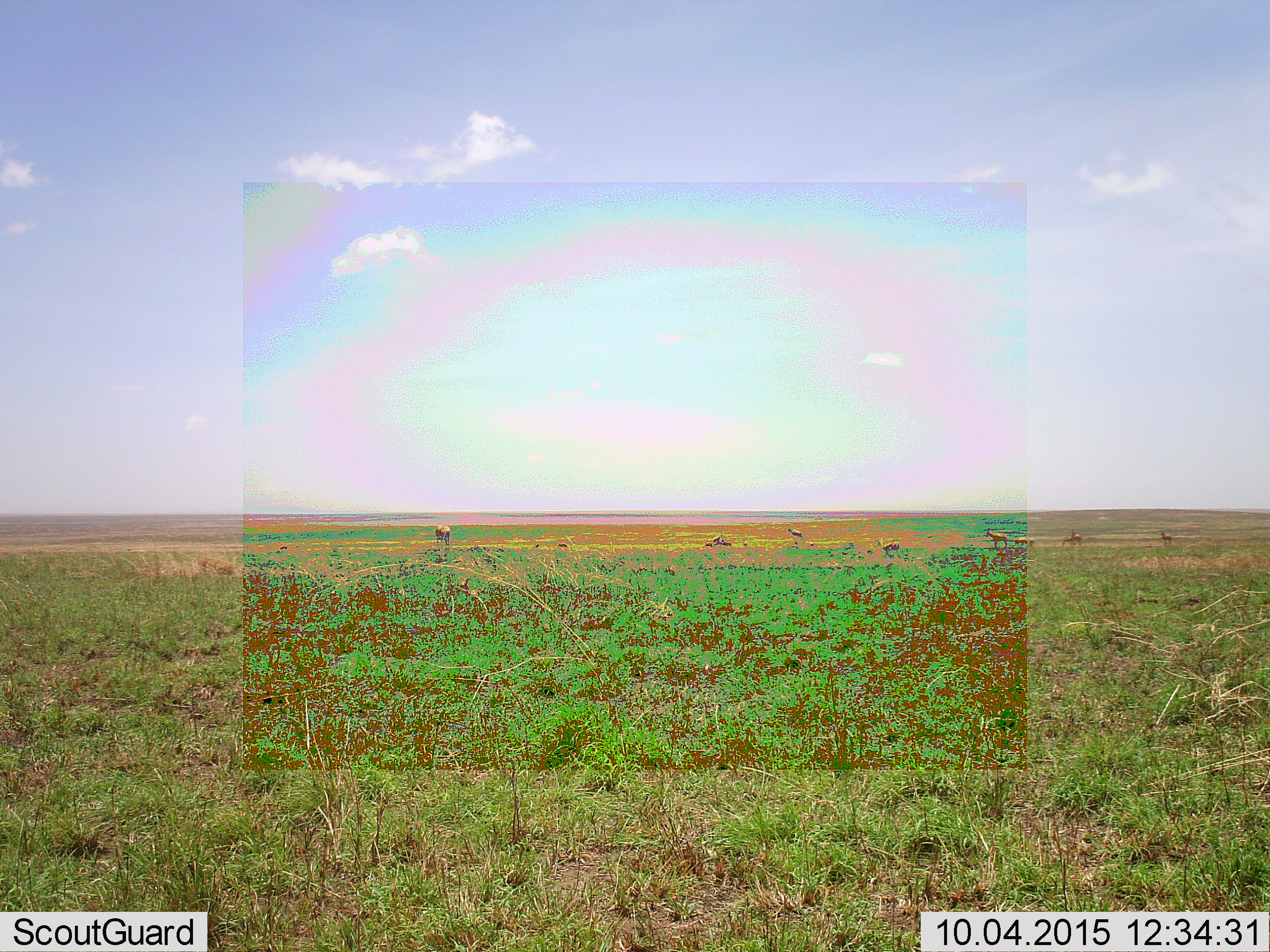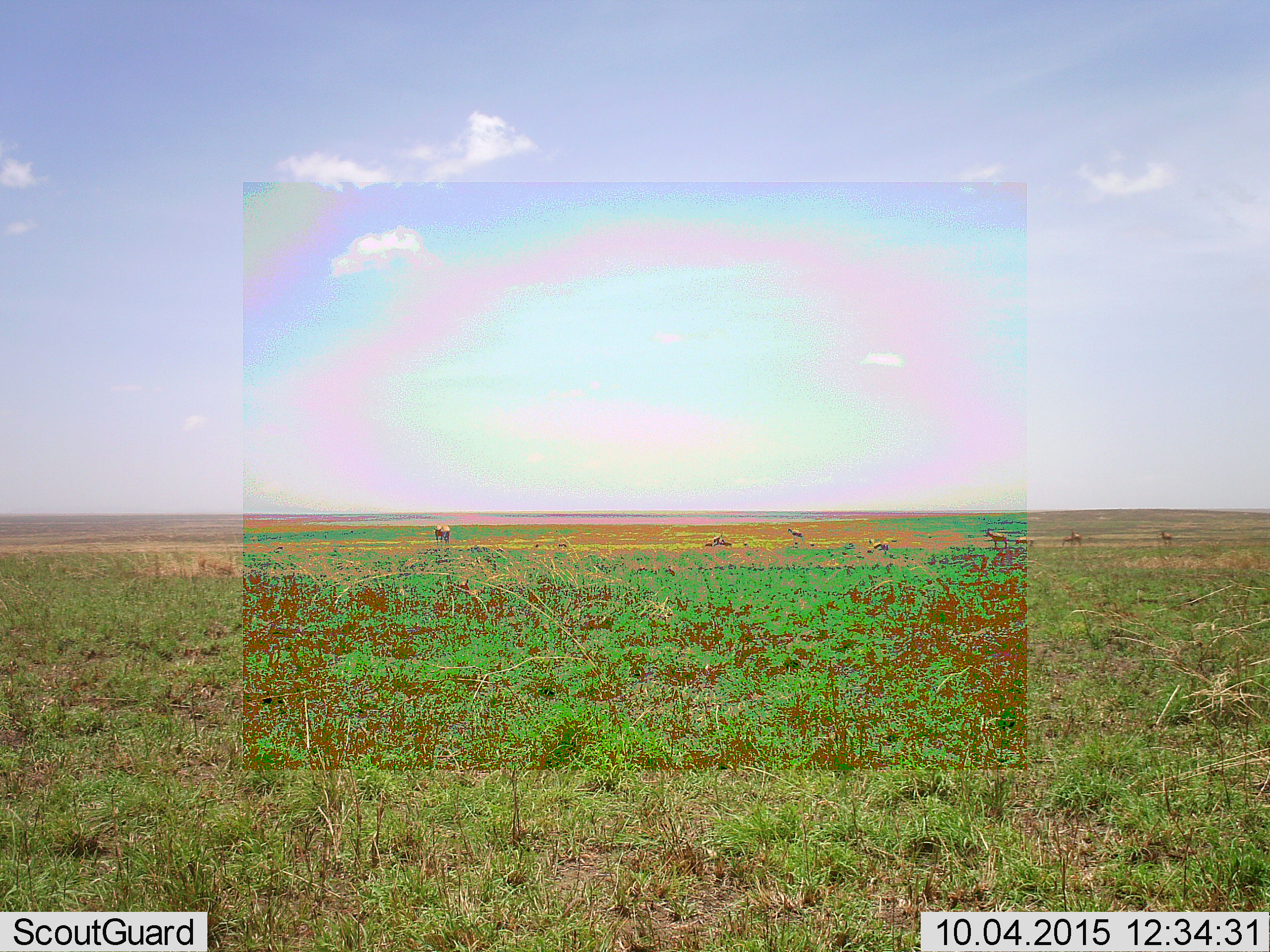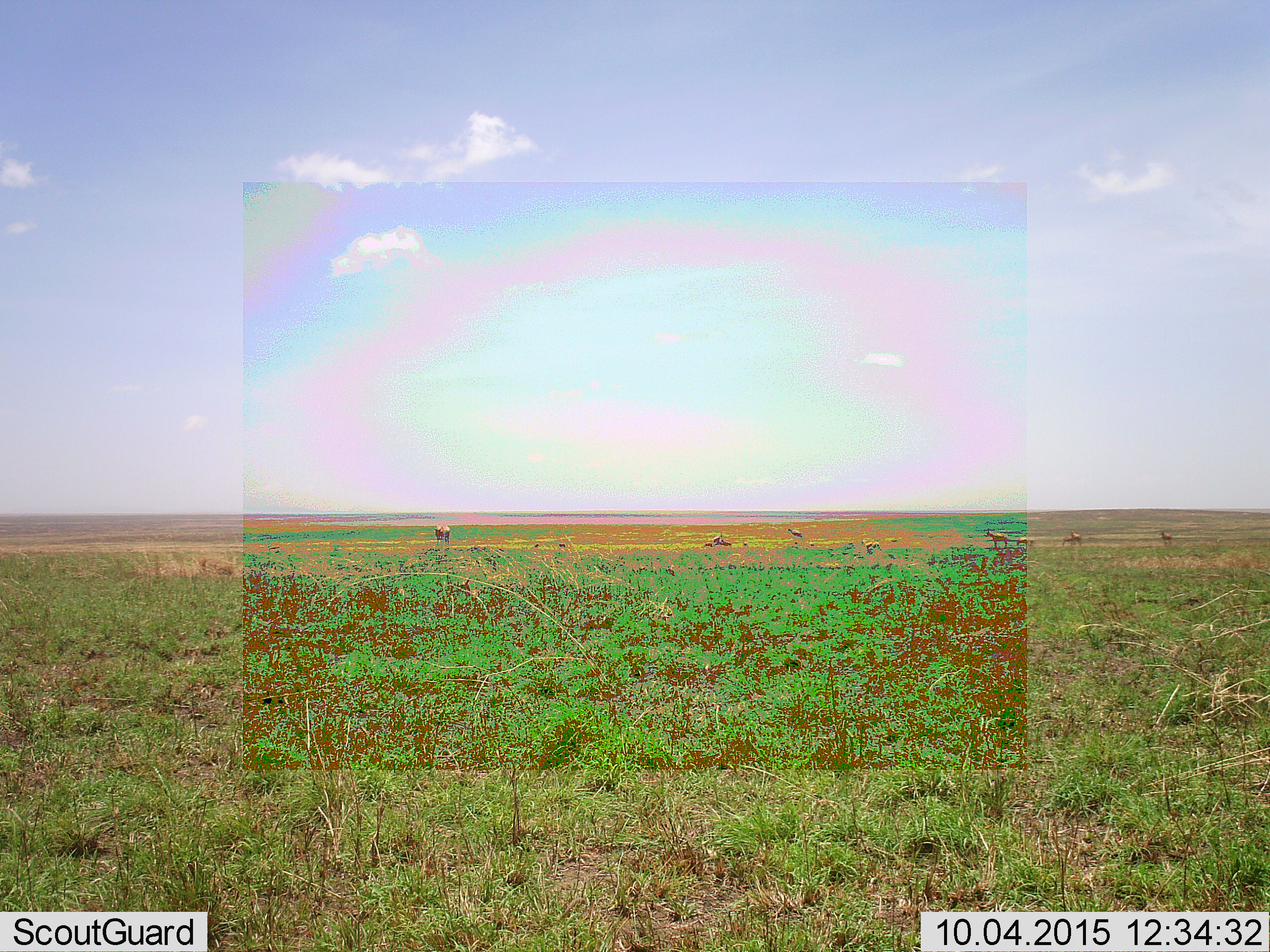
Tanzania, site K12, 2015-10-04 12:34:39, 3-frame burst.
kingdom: Animalia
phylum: Chordata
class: Mammalia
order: Artiodactyla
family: Bovidae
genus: Eudorcas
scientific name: Eudorcas thomsonii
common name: thomson's gazelle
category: gazellethomsons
Gazellethomsons (thomson's gazelle) (Eudorcas thomsonii), count 7. Behavior (volunteer vote fractions): standing 100%, resting 0%, moving 67%, interacting 0%. Young present (vote fraction): 0%. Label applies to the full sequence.